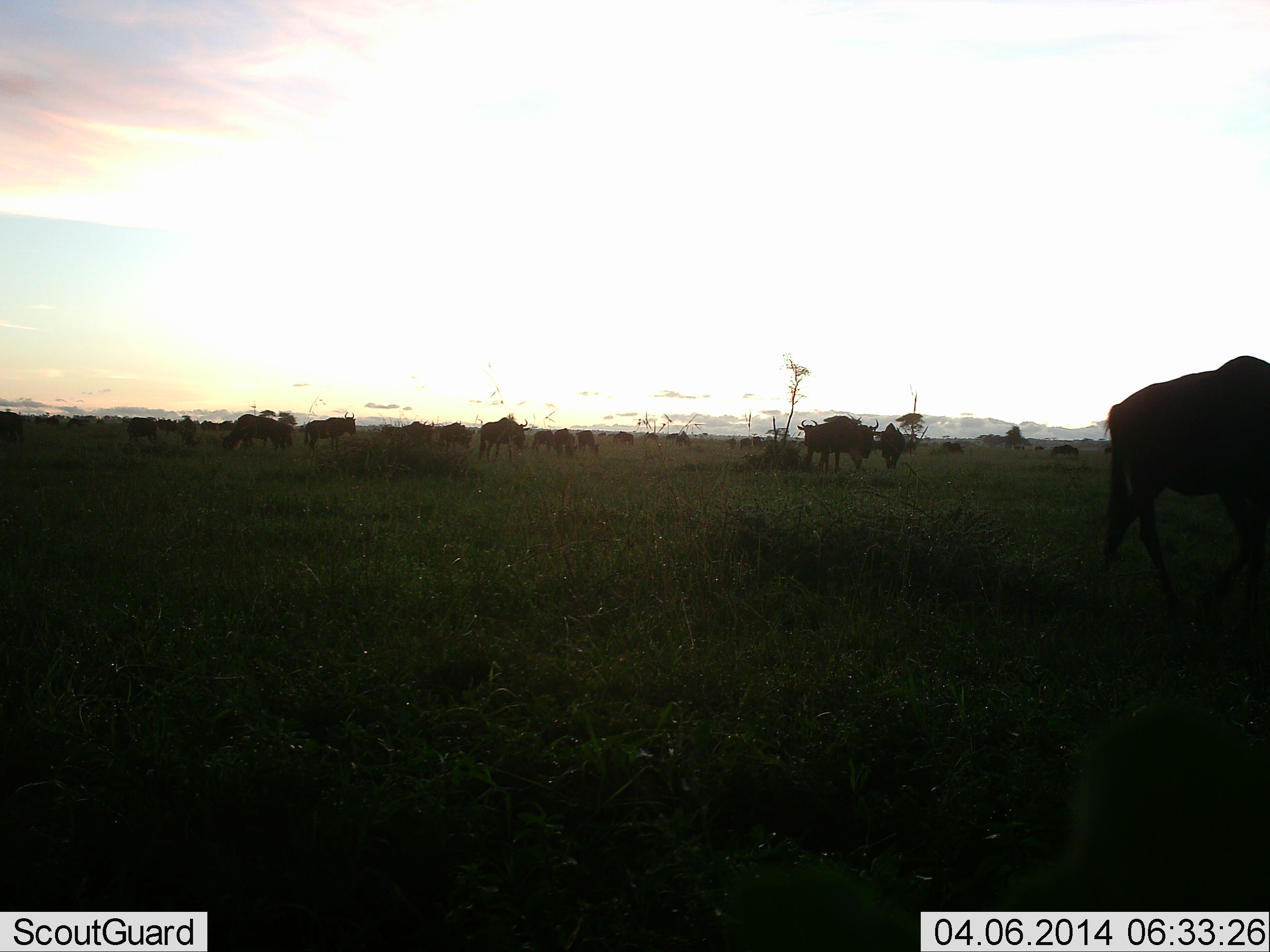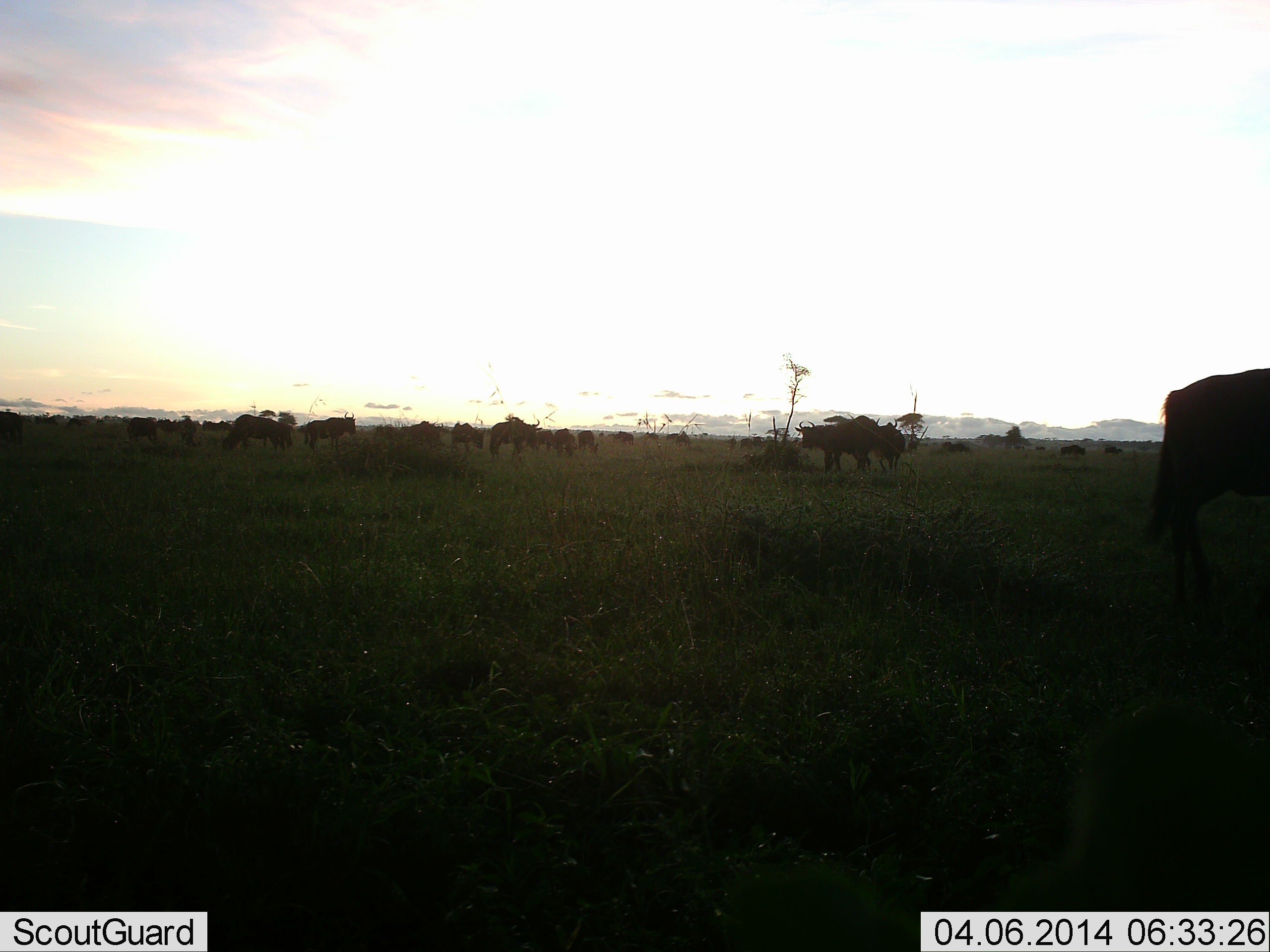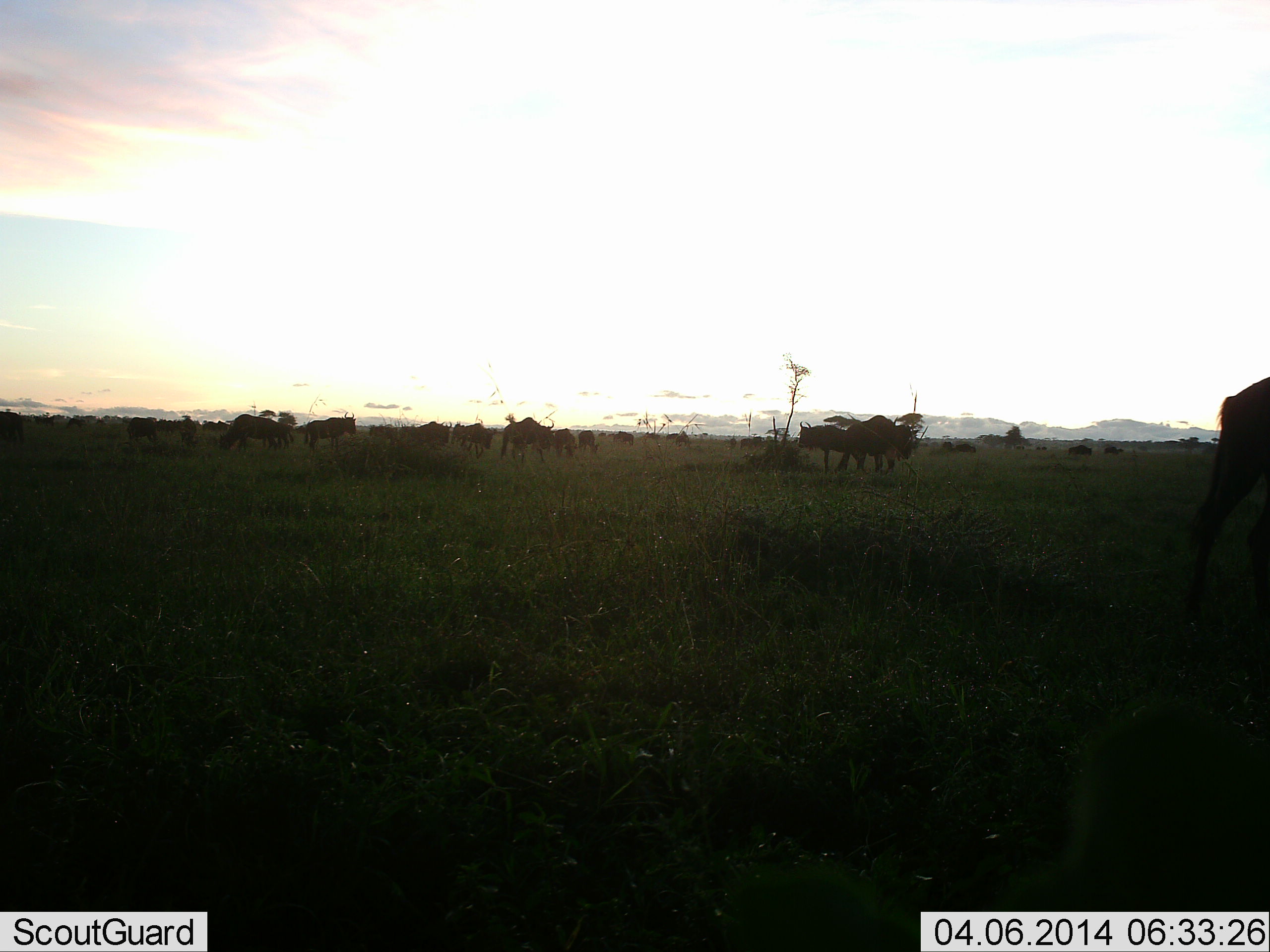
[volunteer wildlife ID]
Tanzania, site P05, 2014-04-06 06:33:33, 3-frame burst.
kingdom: Animalia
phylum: Chordata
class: Mammalia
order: Artiodactyla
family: Bovidae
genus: Connochaetes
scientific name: Connochaetes taurinus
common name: blue wildebeest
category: wildebeest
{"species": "wildebeest (blue wildebeest) (Connochaetes taurinus)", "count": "11-50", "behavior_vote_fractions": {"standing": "70%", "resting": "0%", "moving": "70%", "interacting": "10%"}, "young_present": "0%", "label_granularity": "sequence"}